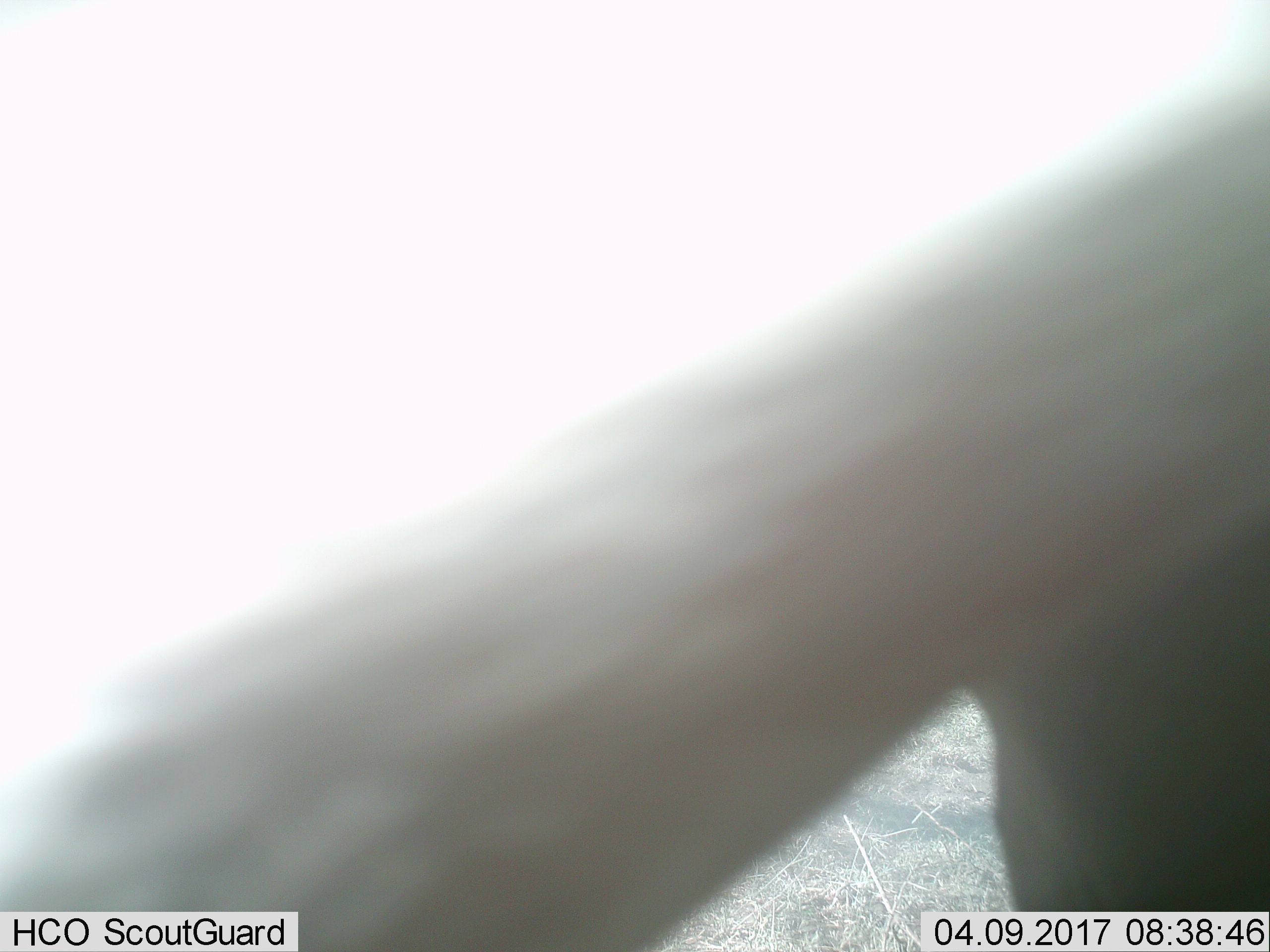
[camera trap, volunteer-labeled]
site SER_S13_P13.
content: unidentified animal